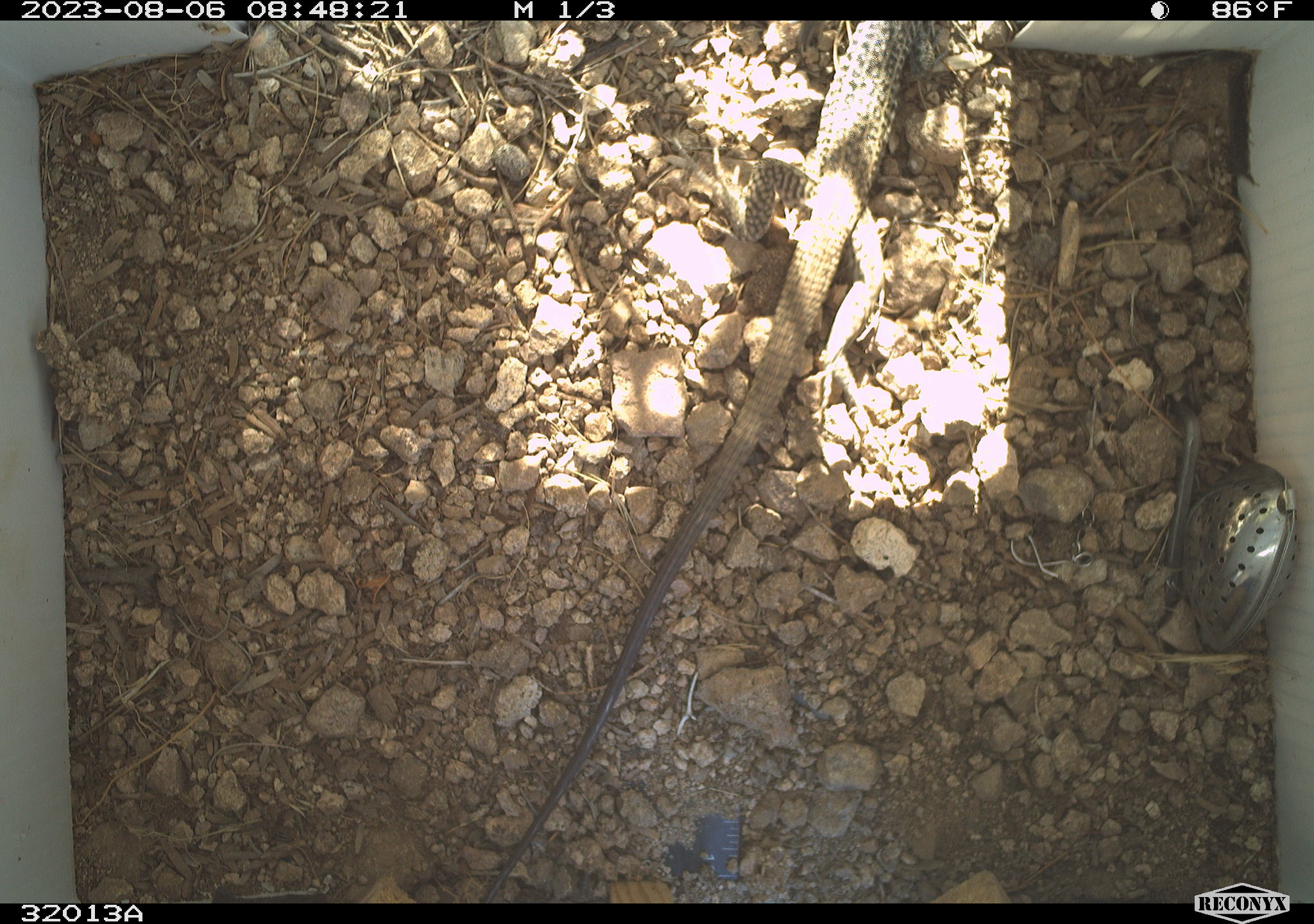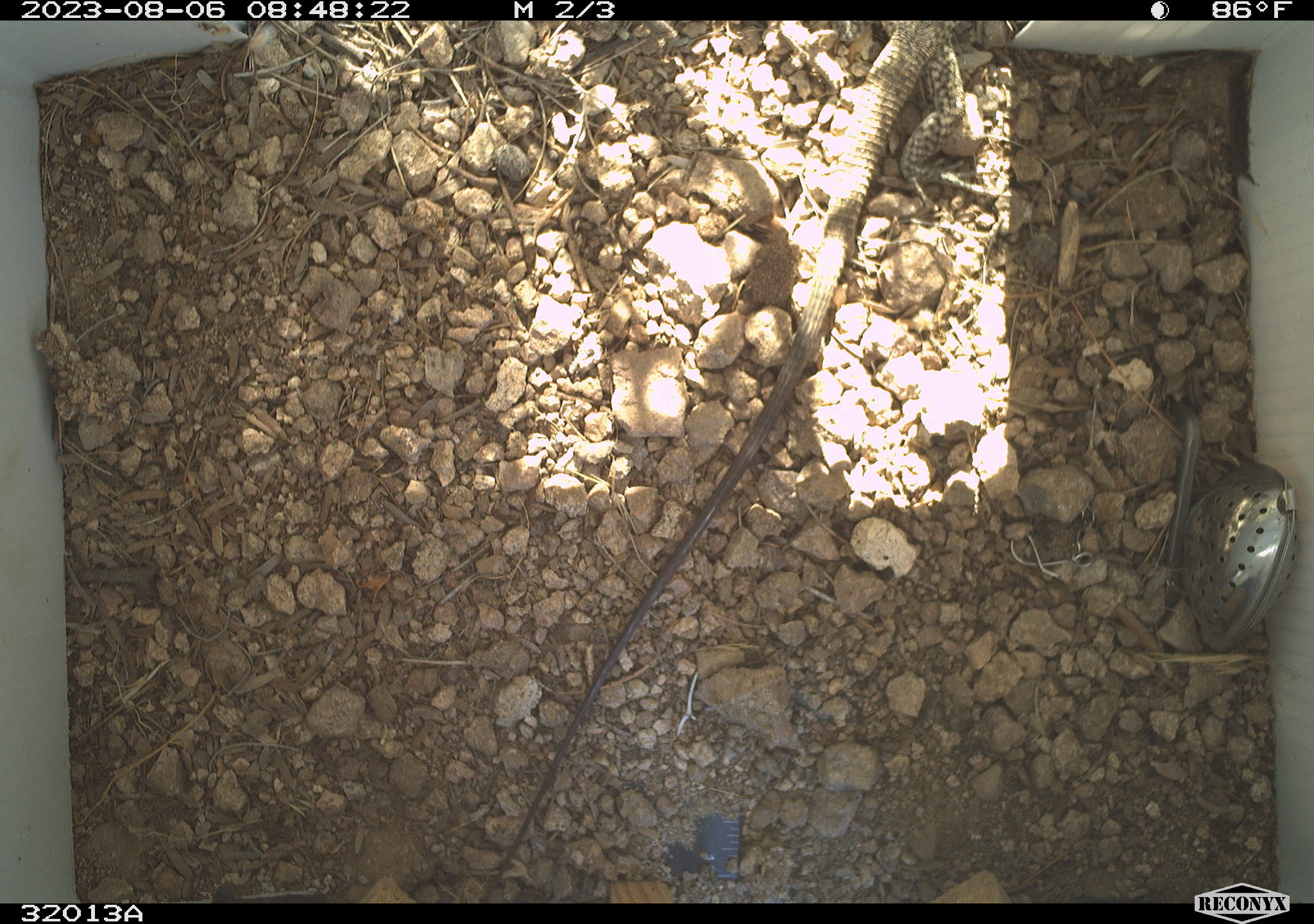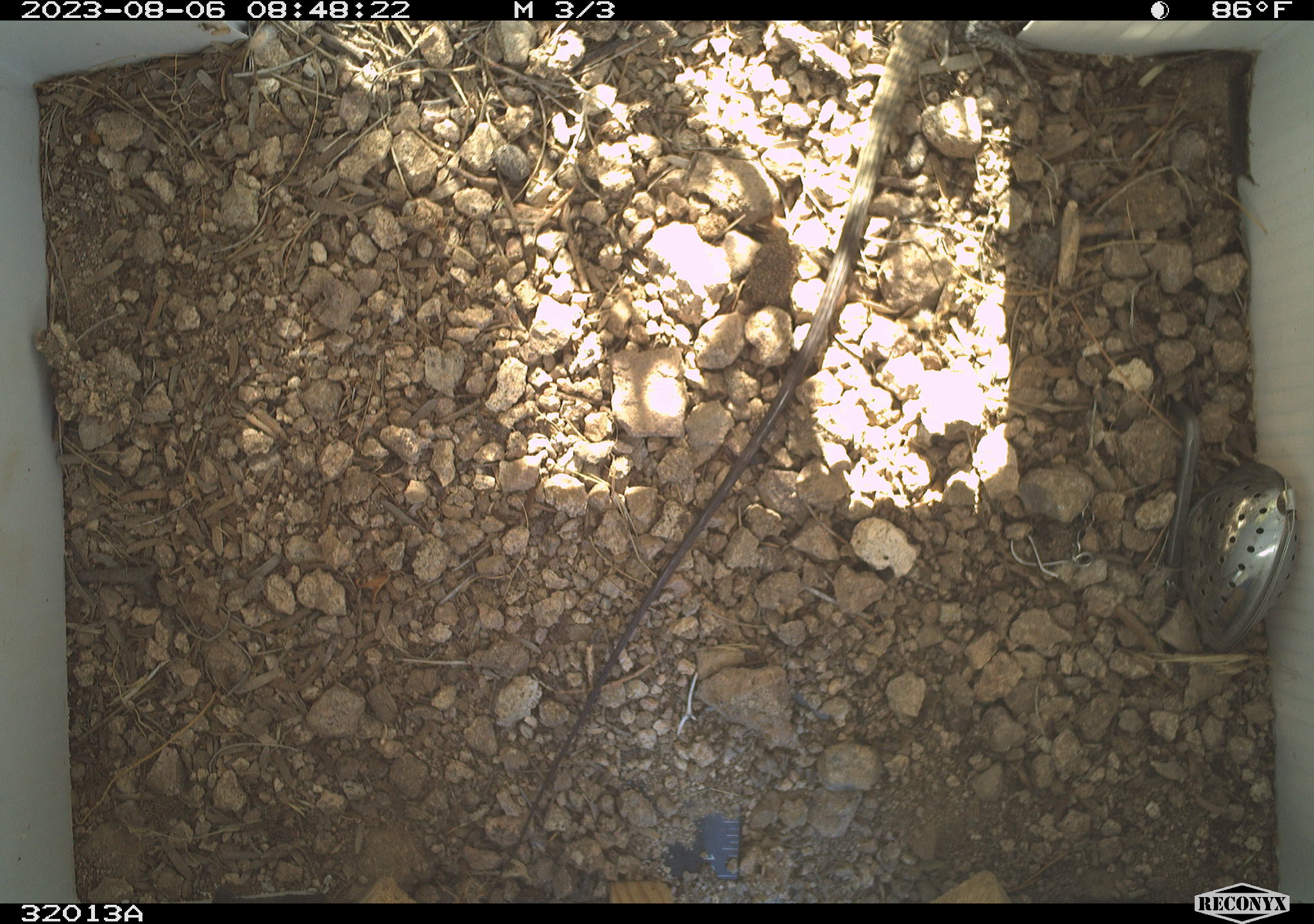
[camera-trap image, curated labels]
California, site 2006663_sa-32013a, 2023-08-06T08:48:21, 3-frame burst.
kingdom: Animalia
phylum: Chordata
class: Reptilia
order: Squamata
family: Teiidae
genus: Aspidoscelis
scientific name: Aspidoscelis tigris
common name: western whiptail